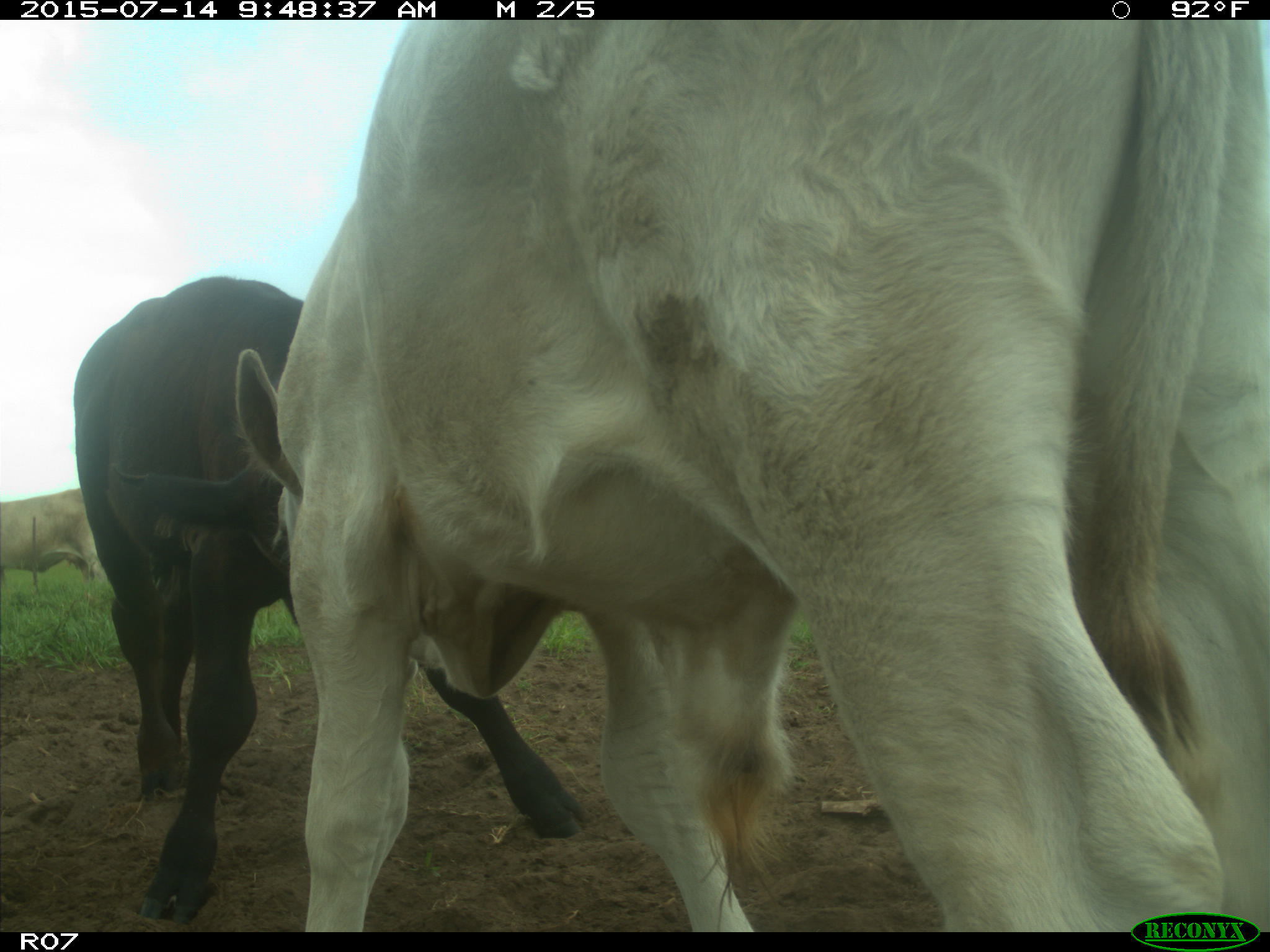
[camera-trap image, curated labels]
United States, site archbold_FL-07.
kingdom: Animalia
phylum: Chordata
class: Mammalia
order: Artiodactyla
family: Bovidae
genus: Bos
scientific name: Bos taurus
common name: domestic cow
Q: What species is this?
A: Bos taurus (domestic cow).